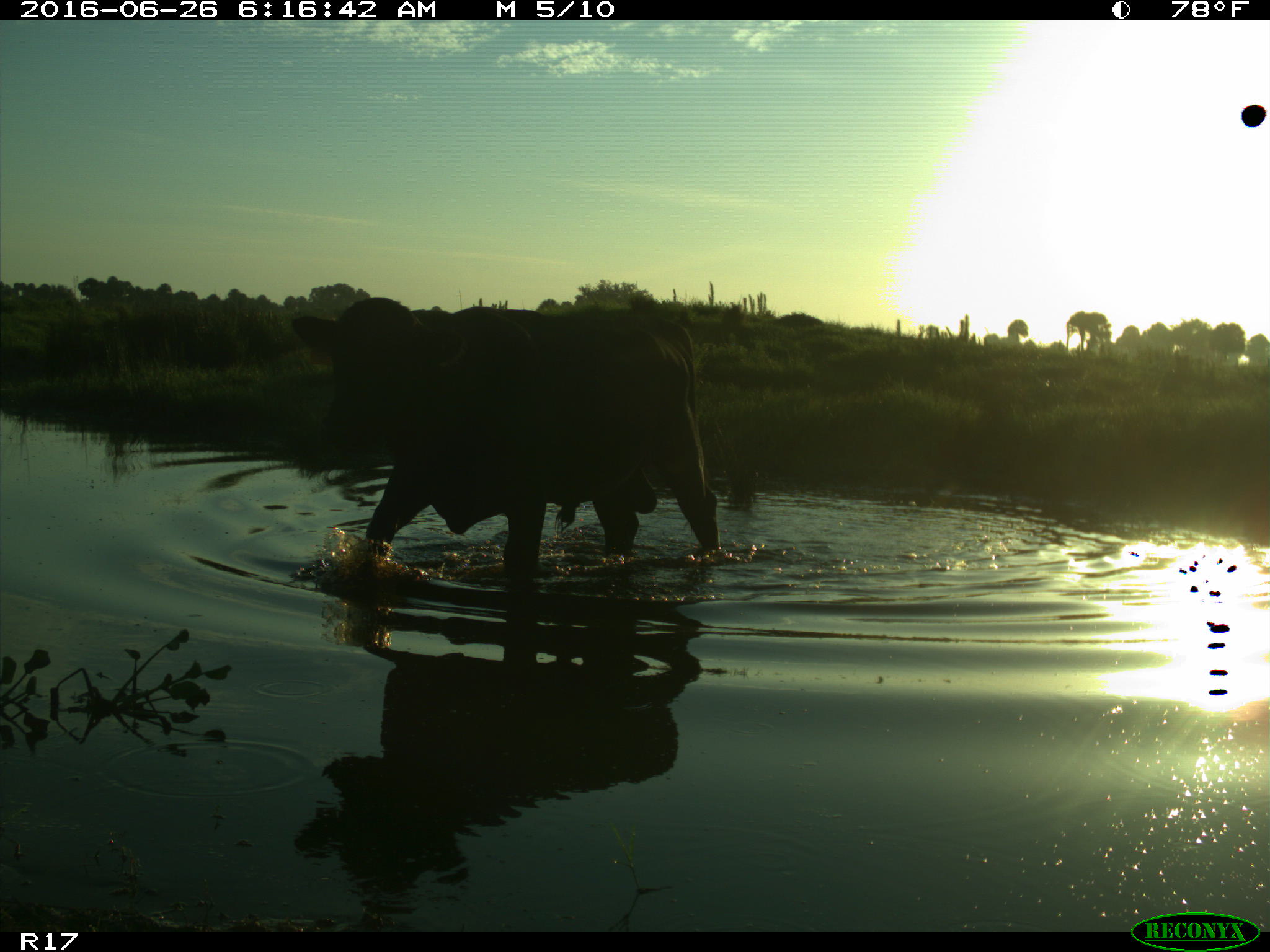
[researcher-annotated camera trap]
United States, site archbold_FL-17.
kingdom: Animalia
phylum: Chordata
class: Mammalia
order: Artiodactyla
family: Bovidae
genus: Bos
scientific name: Bos taurus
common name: domestic cow